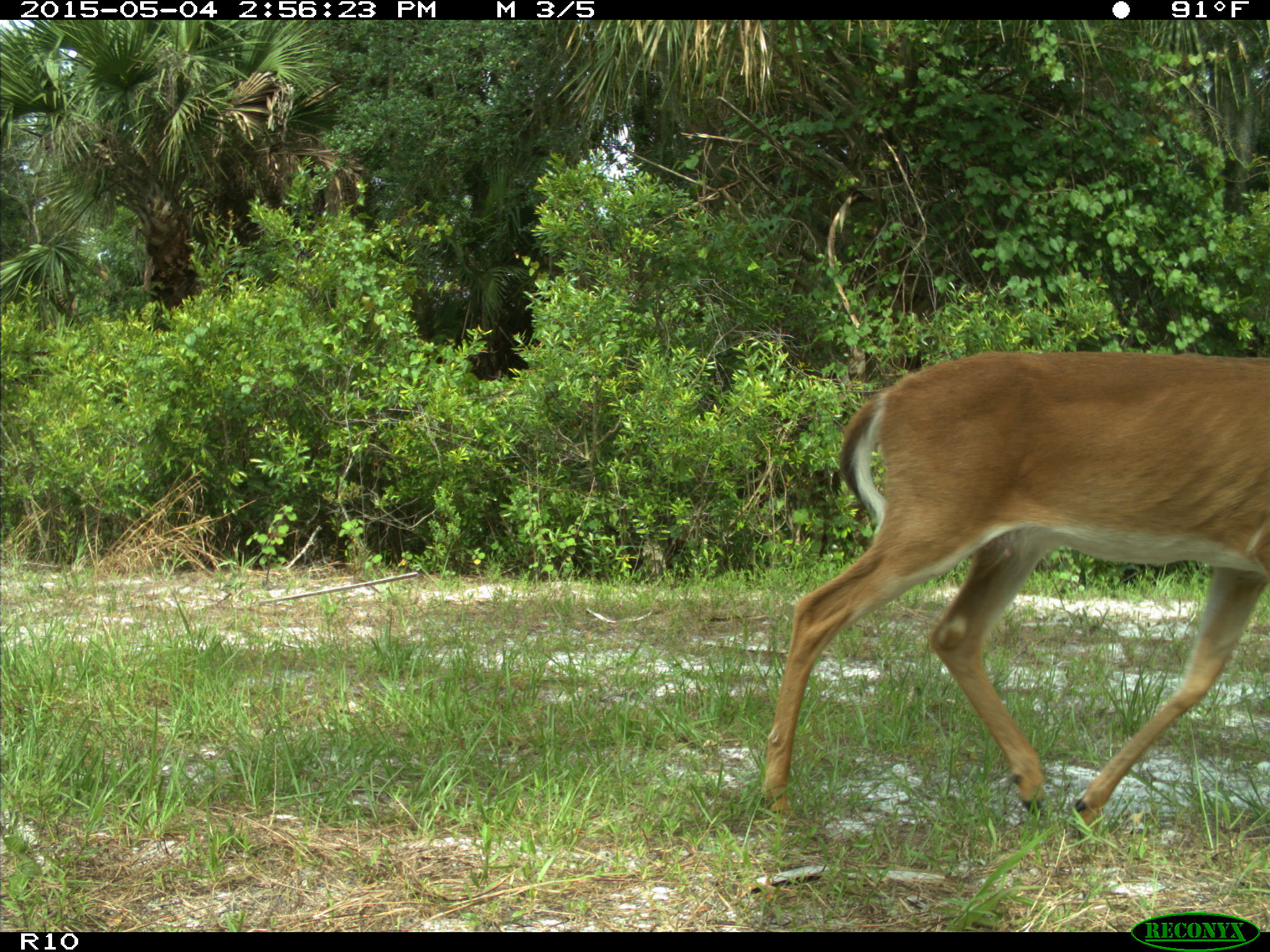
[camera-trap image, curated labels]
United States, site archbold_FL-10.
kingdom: Animalia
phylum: Chordata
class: Mammalia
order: Artiodactyla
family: Cervidae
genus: Odocoileus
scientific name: Odocoileus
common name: deer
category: unidentified deer